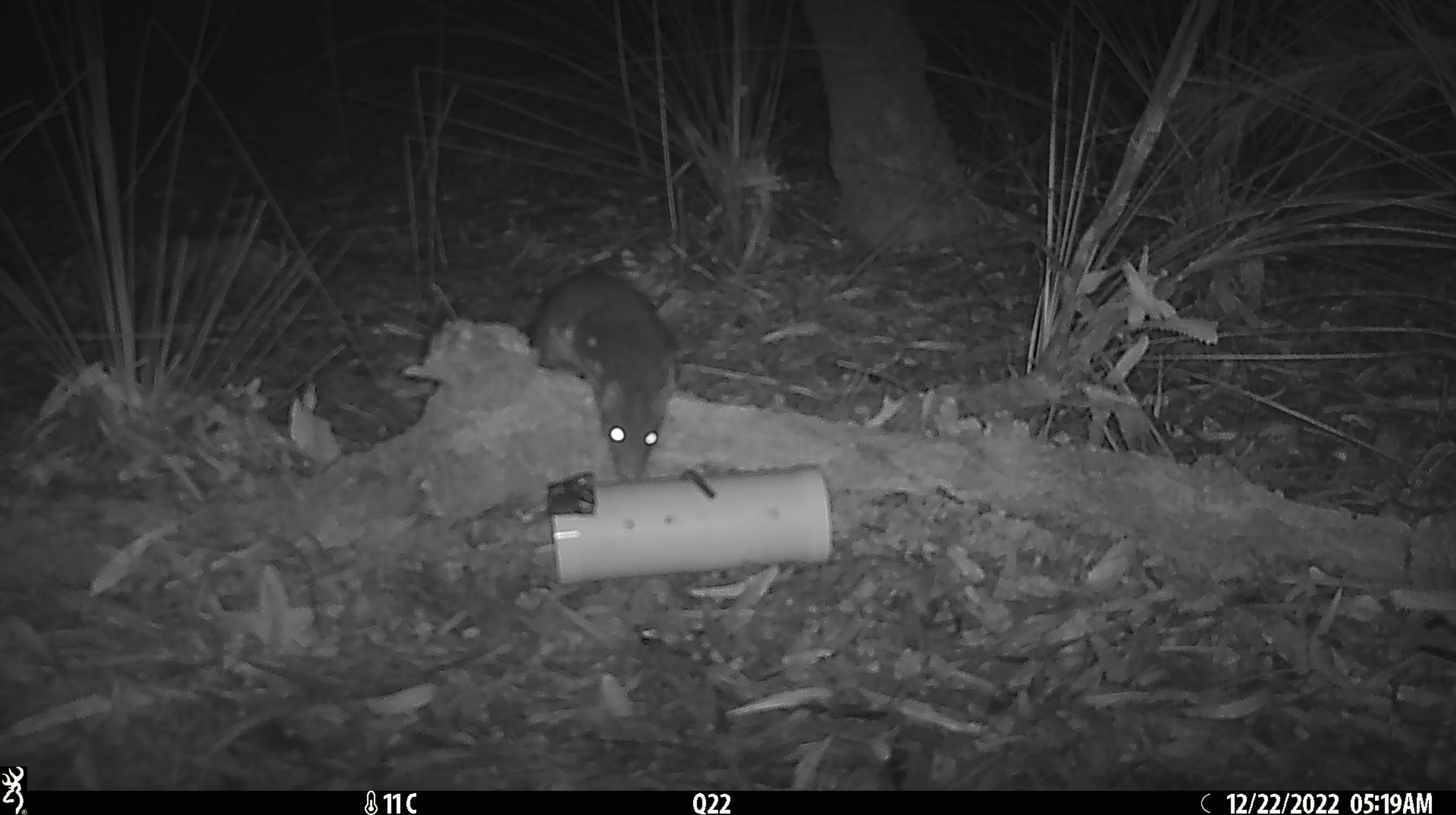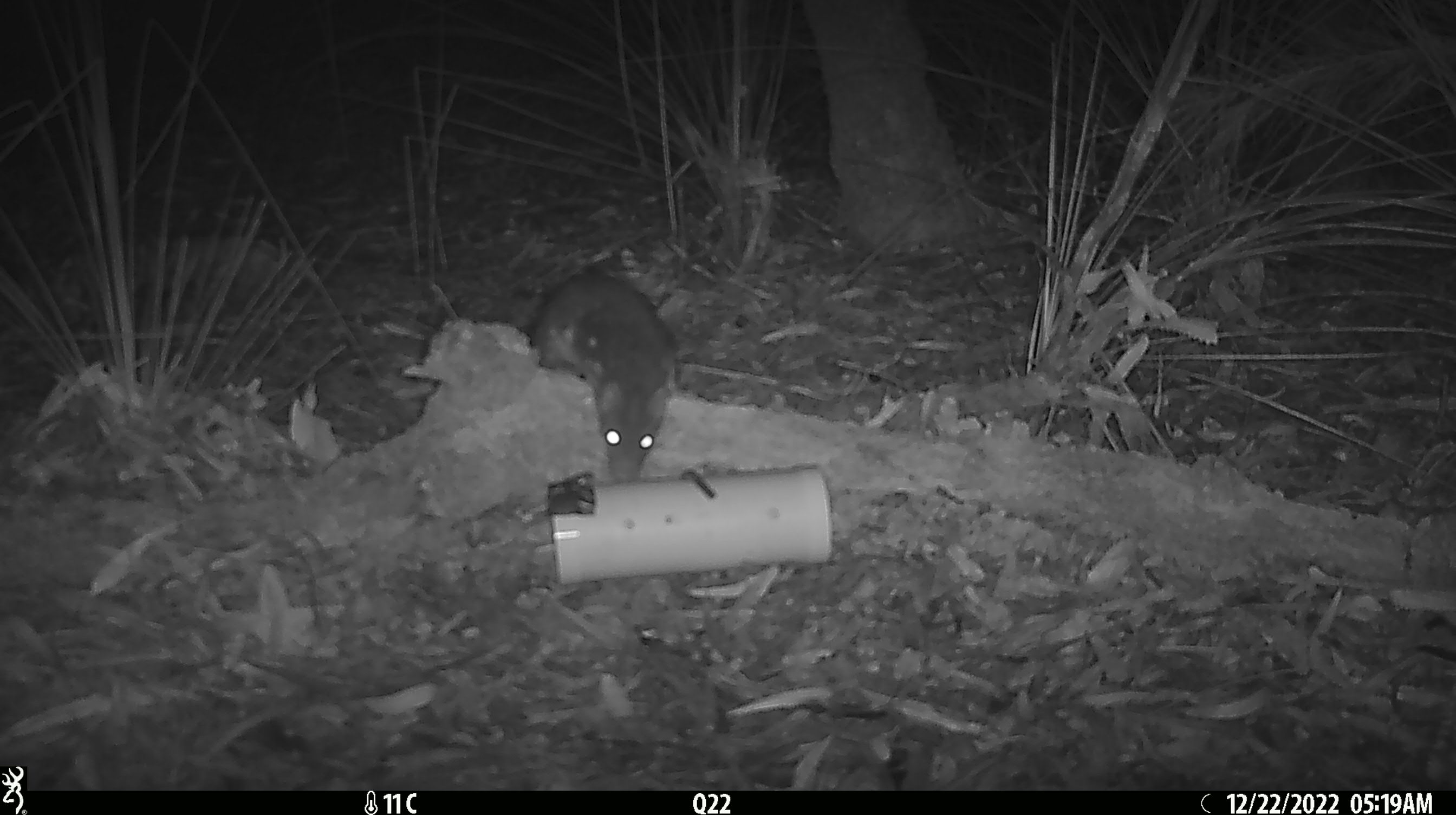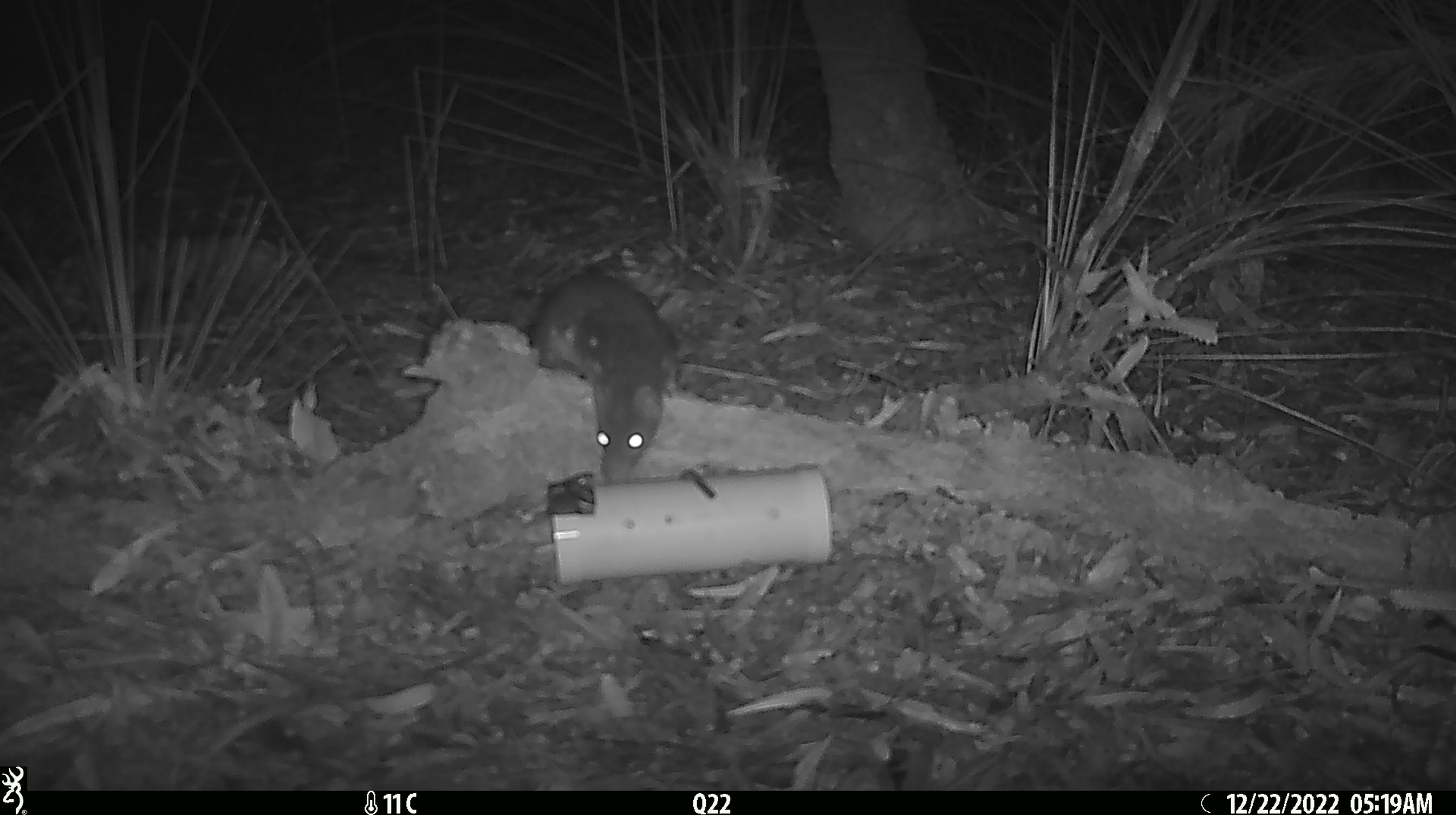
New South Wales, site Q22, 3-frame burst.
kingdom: Animalia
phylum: Chordata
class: Mammalia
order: Dasyuromorphia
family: Dasyuridae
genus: Dasyurus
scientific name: Dasyurus maculatus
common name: spotted-tailed quoll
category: quoll